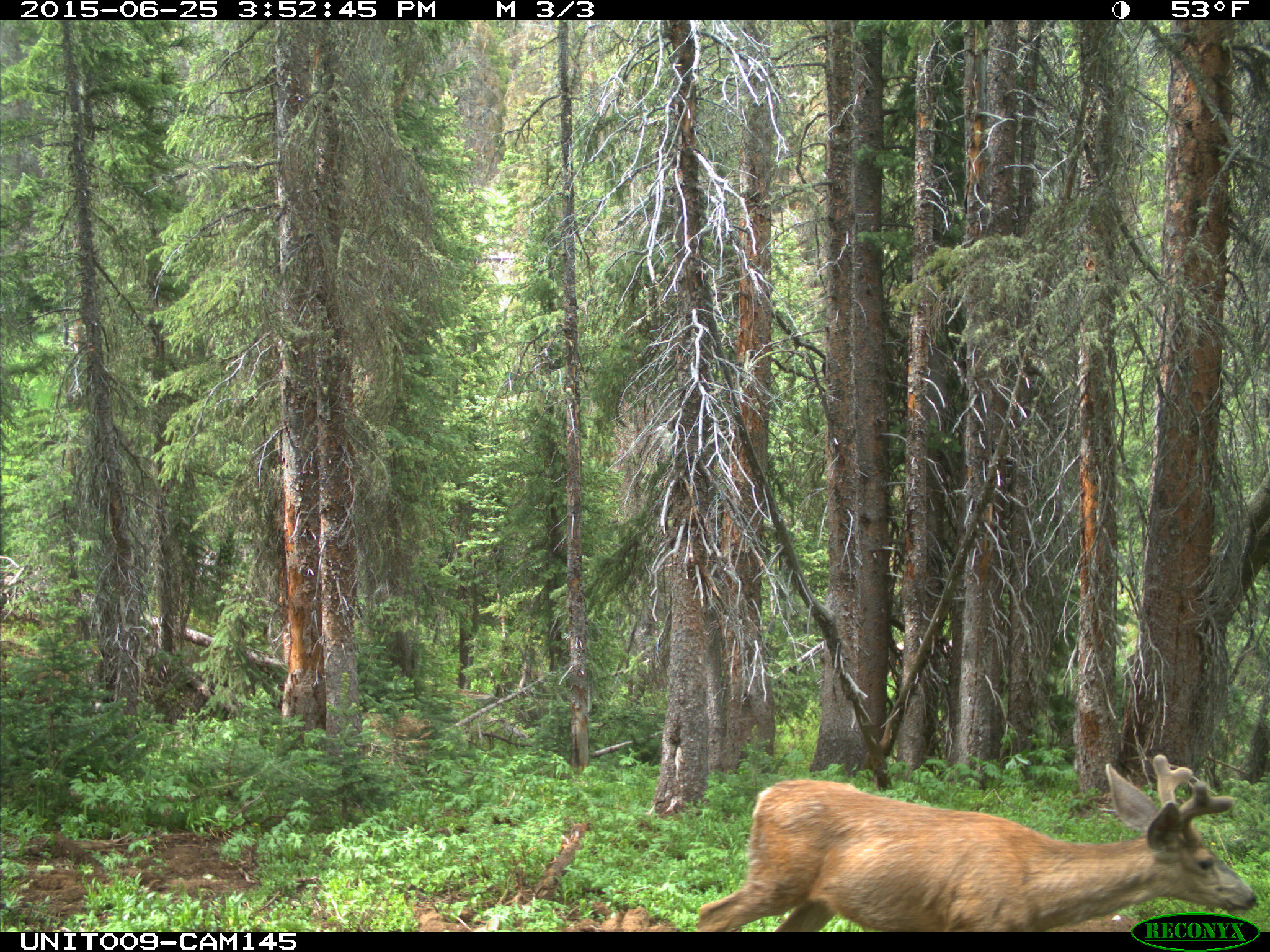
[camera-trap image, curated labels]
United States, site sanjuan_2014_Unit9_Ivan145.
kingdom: Animalia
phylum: Chordata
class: Mammalia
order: Artiodactyla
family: Cervidae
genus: Odocoileus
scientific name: Odocoileus hemionus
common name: mule deer